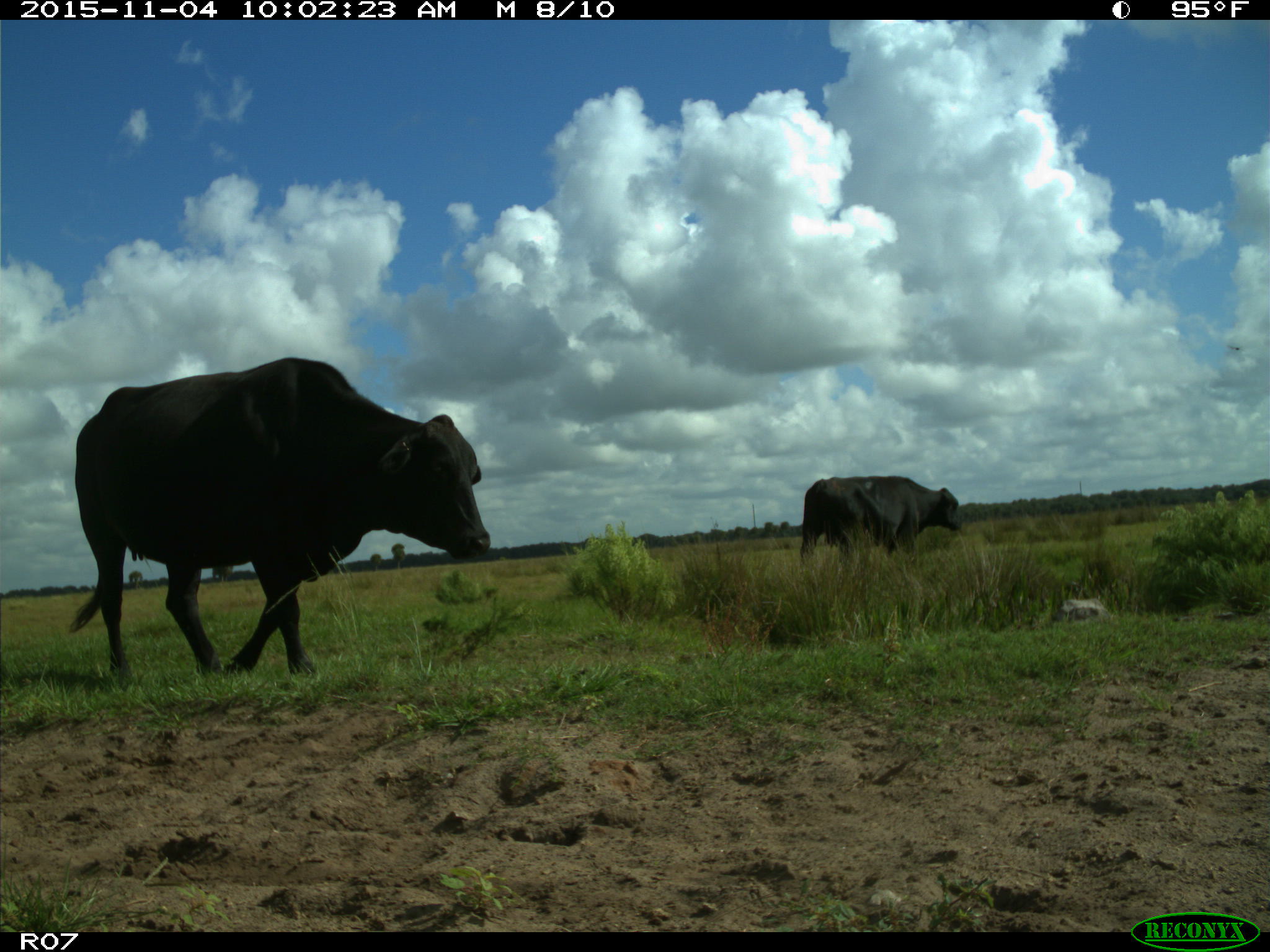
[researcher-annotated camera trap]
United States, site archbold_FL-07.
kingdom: Animalia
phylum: Chordata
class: Mammalia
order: Artiodactyla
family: Bovidae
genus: Bos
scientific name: Bos taurus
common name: domestic cow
Bos taurus (domestic cow).